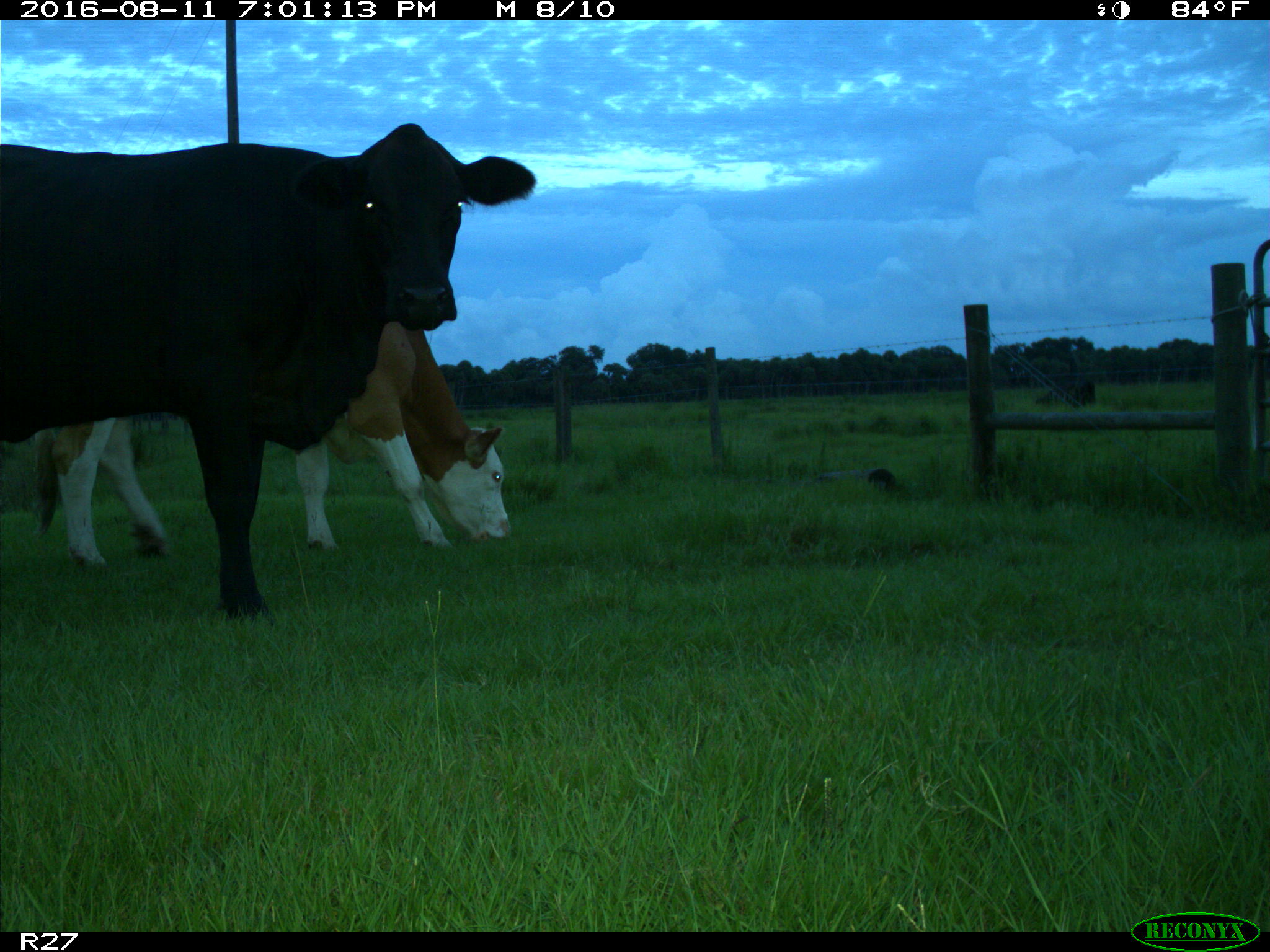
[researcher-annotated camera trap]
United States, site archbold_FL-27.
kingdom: Animalia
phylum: Chordata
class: Mammalia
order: Artiodactyla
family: Bovidae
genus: Bos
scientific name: Bos taurus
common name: domestic cow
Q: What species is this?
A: Bos taurus (domestic cow).